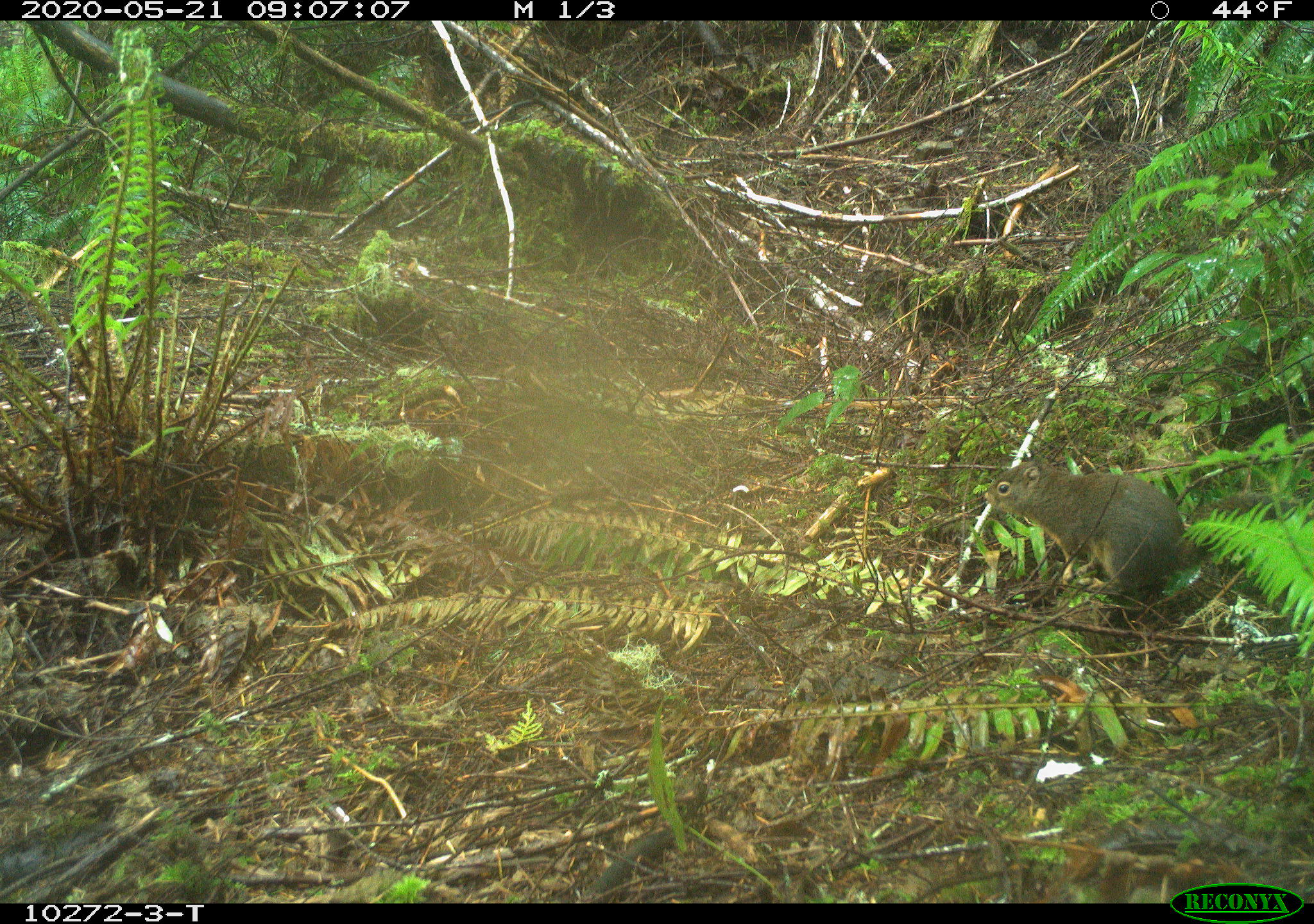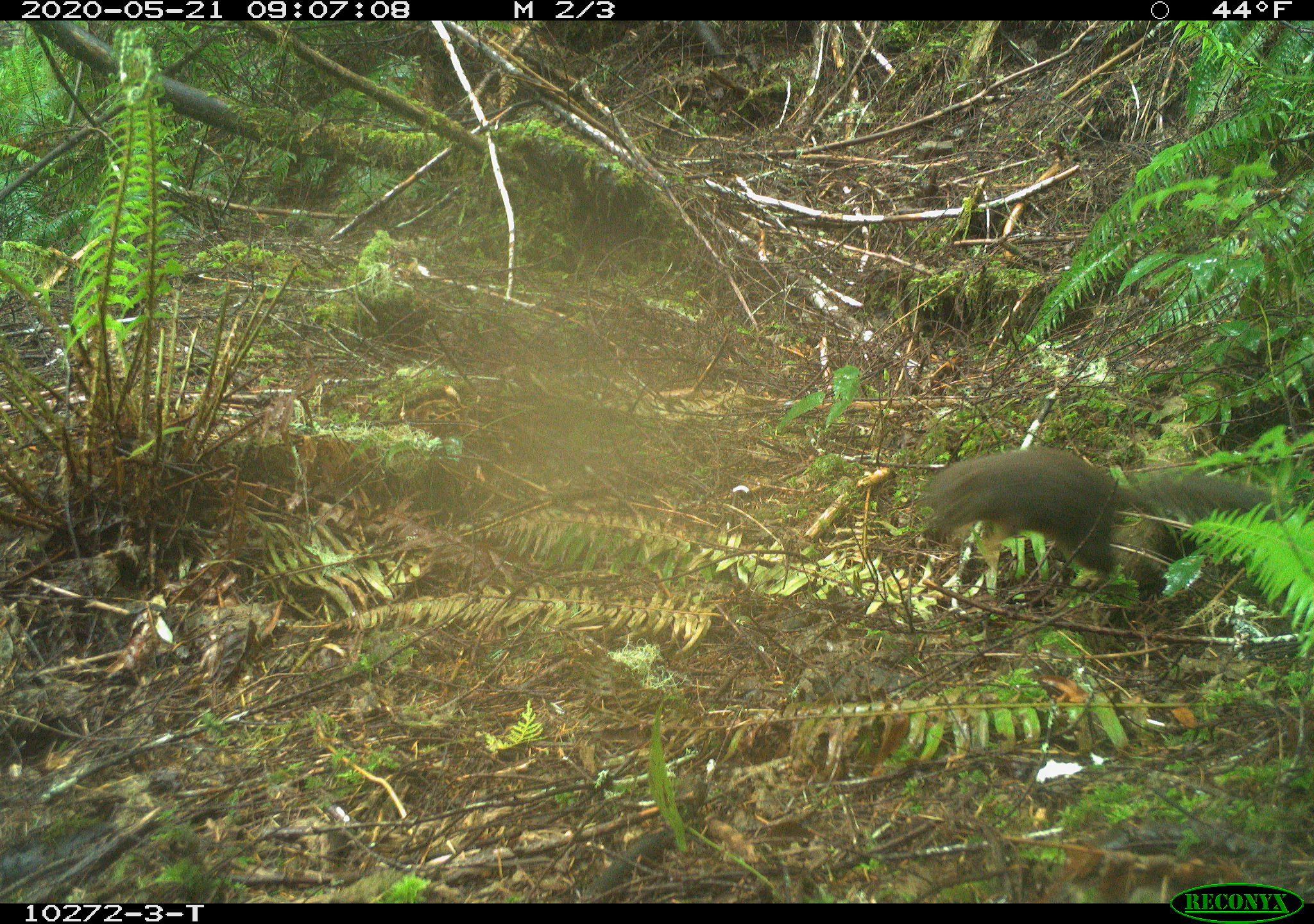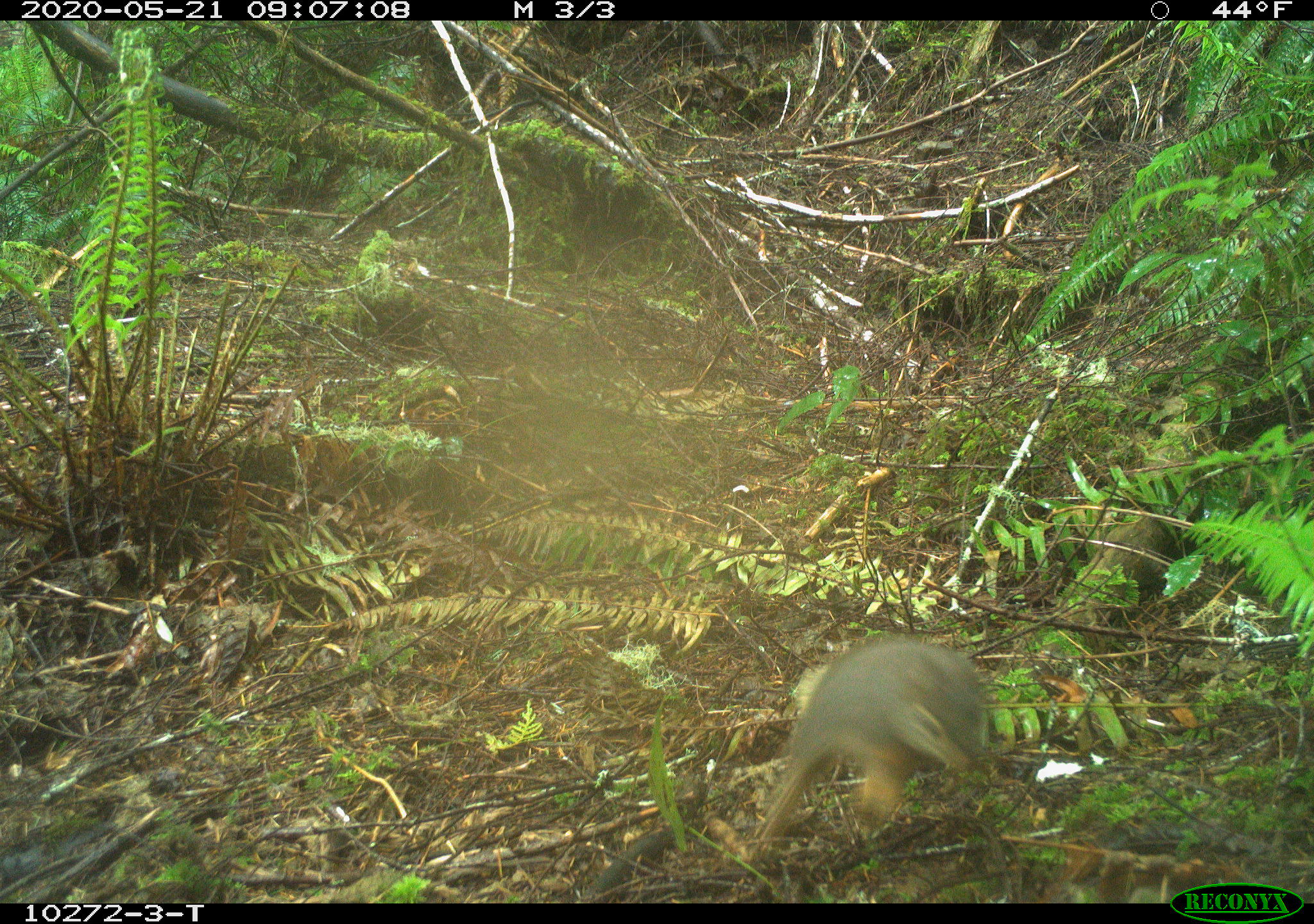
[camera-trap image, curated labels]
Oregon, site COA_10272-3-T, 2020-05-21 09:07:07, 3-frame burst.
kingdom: Animalia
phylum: Chordata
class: Mammalia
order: Rodentia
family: Sciuridae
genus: Tamiasciurus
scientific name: Tamiasciurus douglasii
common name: douglas squirrel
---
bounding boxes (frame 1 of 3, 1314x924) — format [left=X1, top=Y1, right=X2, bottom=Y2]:
douglas squirrel: [left=973, top=459, right=1210, bottom=601]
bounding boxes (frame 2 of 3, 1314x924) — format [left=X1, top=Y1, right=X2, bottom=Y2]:
douglas squirrel: [left=907, top=447, right=1256, bottom=585]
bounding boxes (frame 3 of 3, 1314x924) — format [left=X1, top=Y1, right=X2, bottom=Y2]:
douglas squirrel: [left=755, top=640, right=1003, bottom=848]